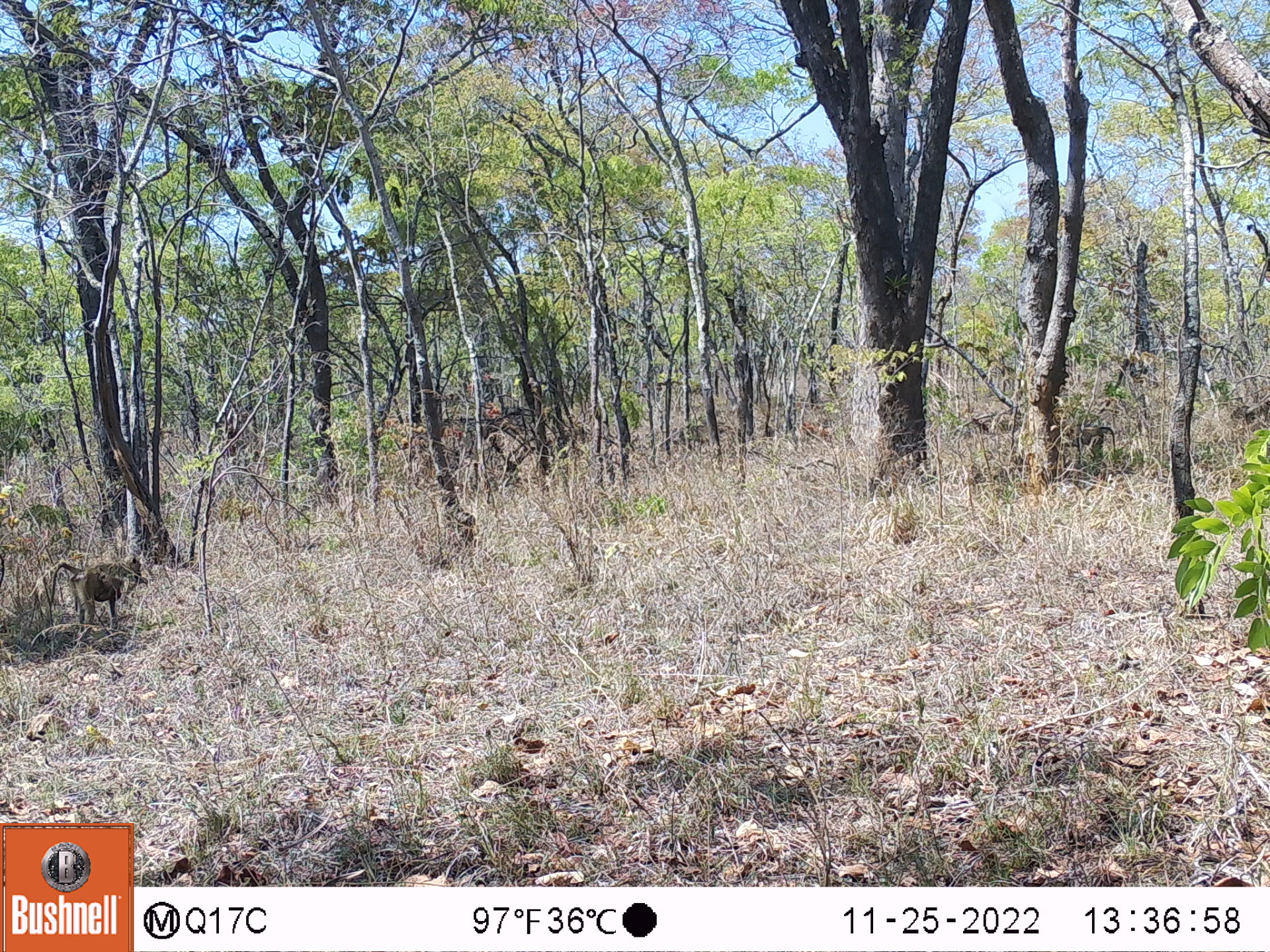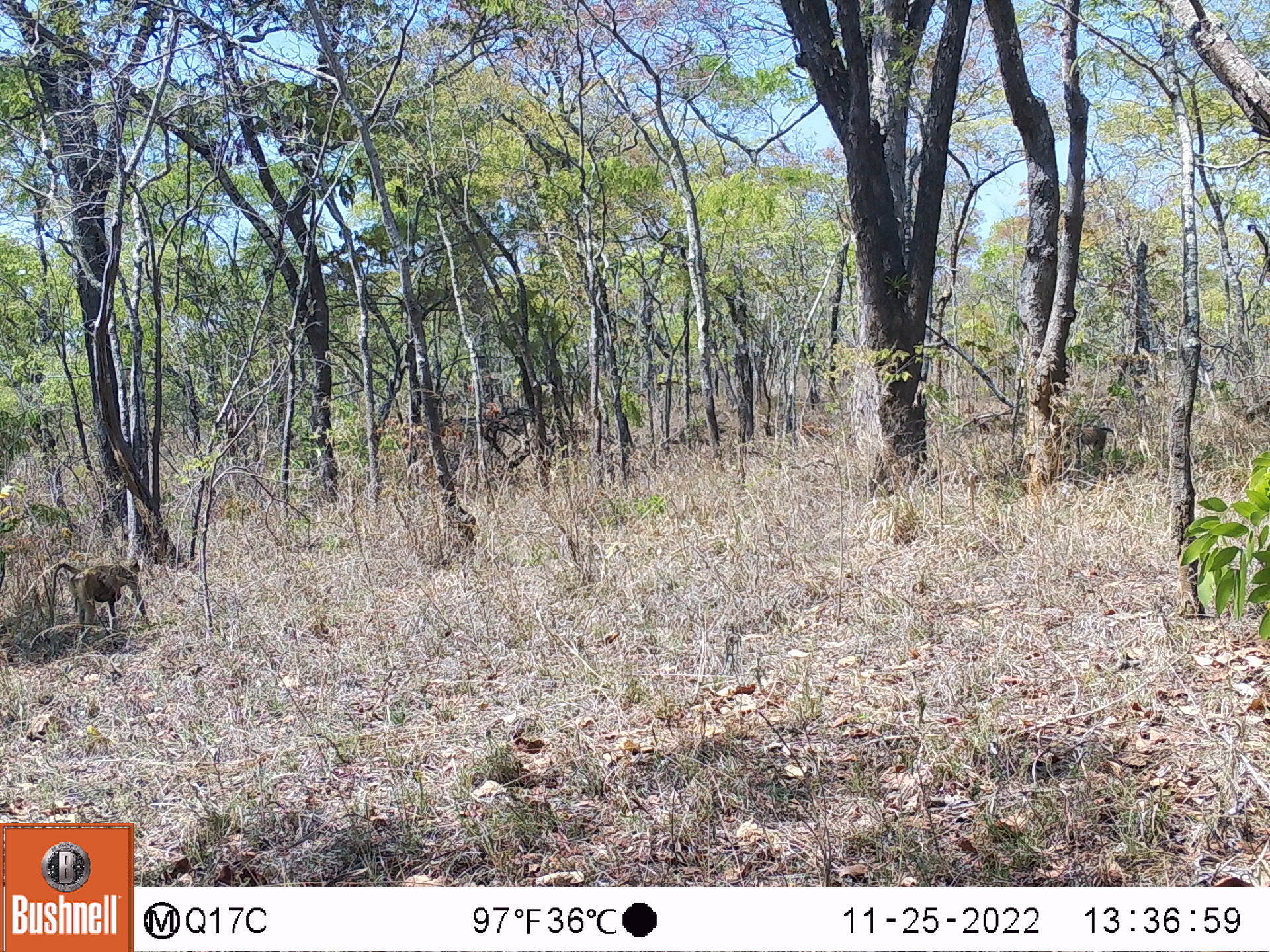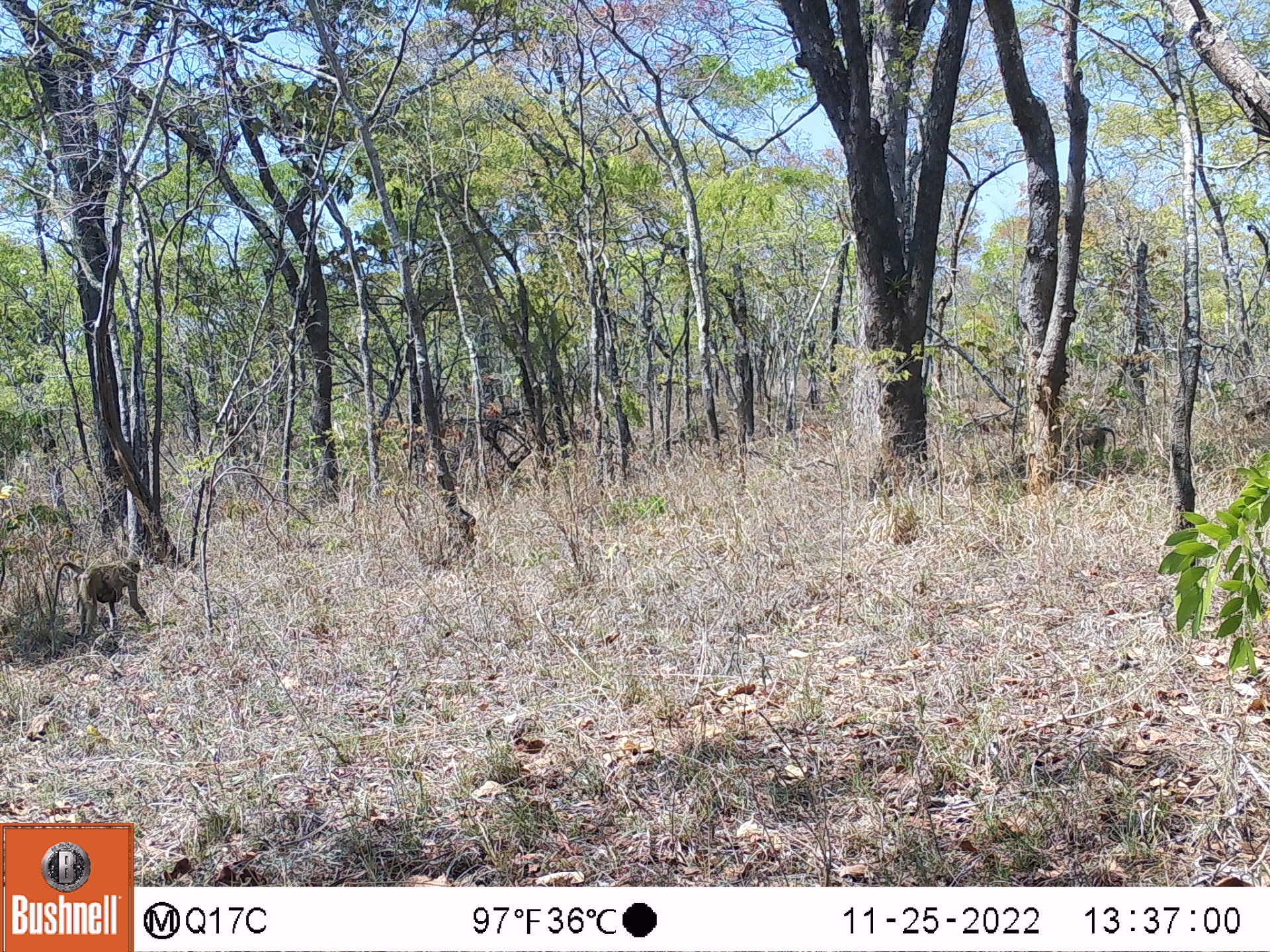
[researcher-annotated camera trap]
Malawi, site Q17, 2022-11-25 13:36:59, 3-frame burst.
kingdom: Animalia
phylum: Chordata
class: Mammalia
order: Primates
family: Cercopithecidae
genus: Papio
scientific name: Papio cynocephalus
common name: yellow baboon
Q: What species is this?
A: Yellow baboon (Papio cynocephalus).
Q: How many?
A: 3.